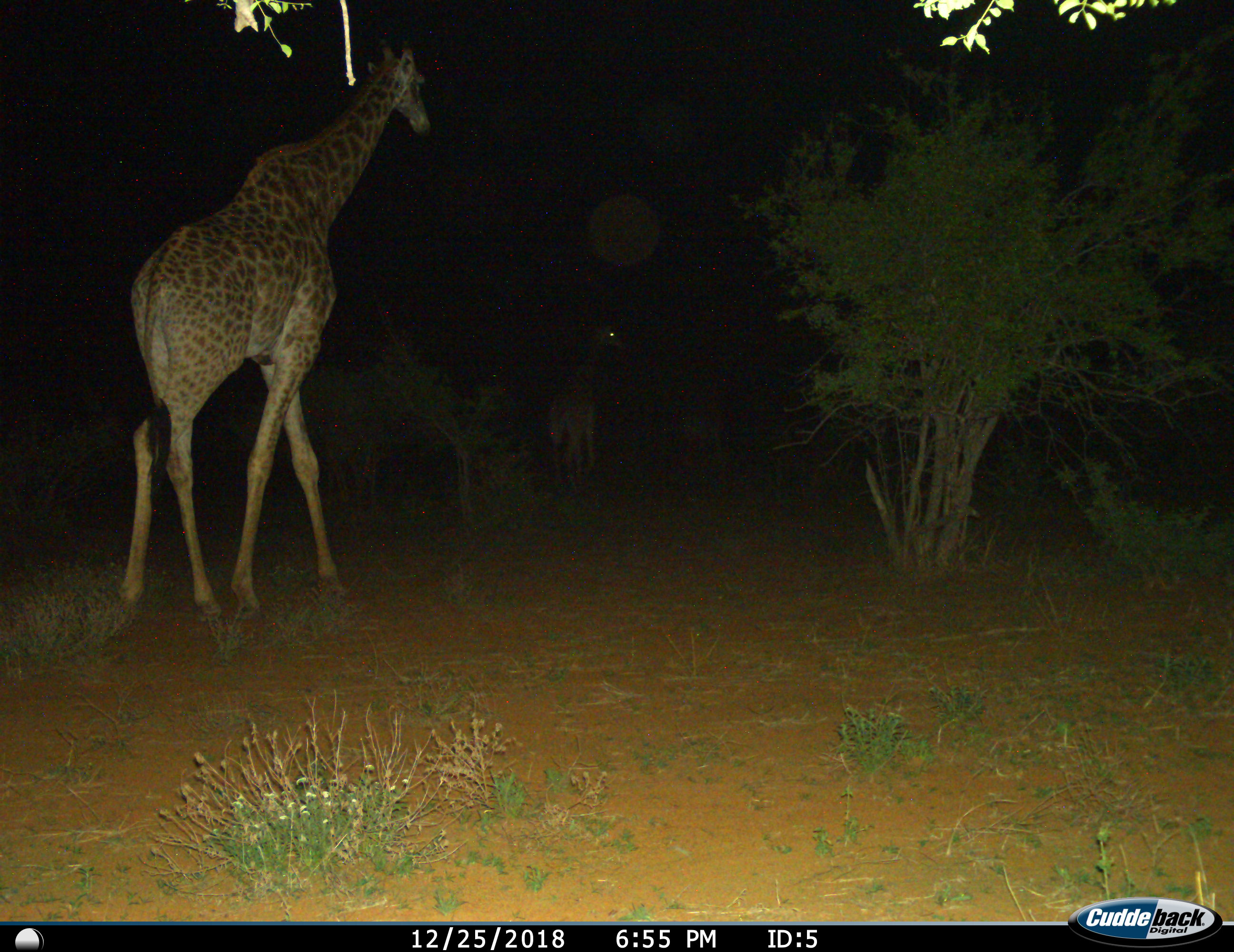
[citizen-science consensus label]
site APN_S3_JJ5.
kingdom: Animalia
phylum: Chordata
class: Mammalia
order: Artiodactyla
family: Giraffidae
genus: Giraffa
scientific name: Giraffa camelopardalis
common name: giraffe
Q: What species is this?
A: Giraffe (Giraffa camelopardalis).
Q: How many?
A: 2.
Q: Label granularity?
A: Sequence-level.